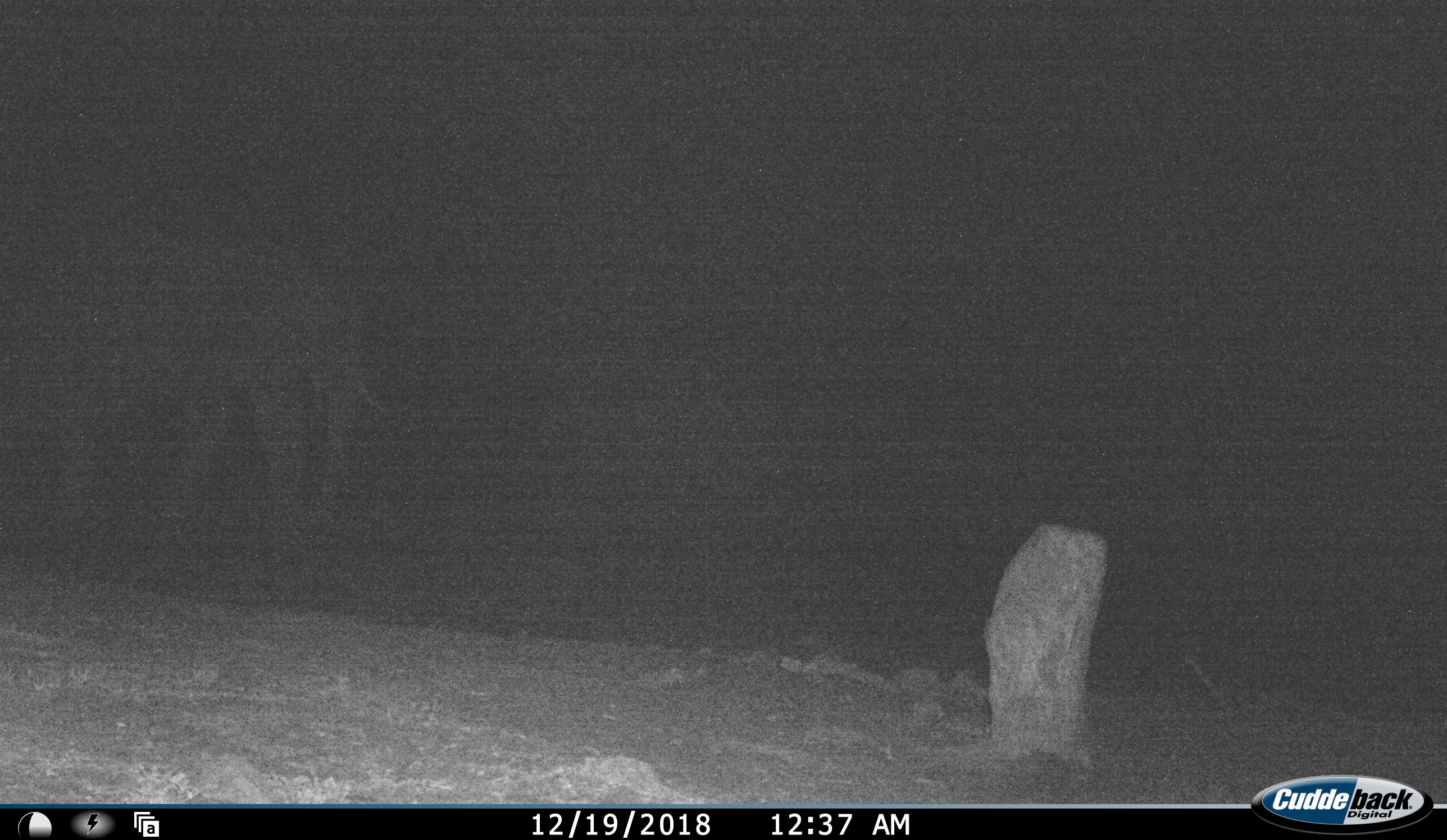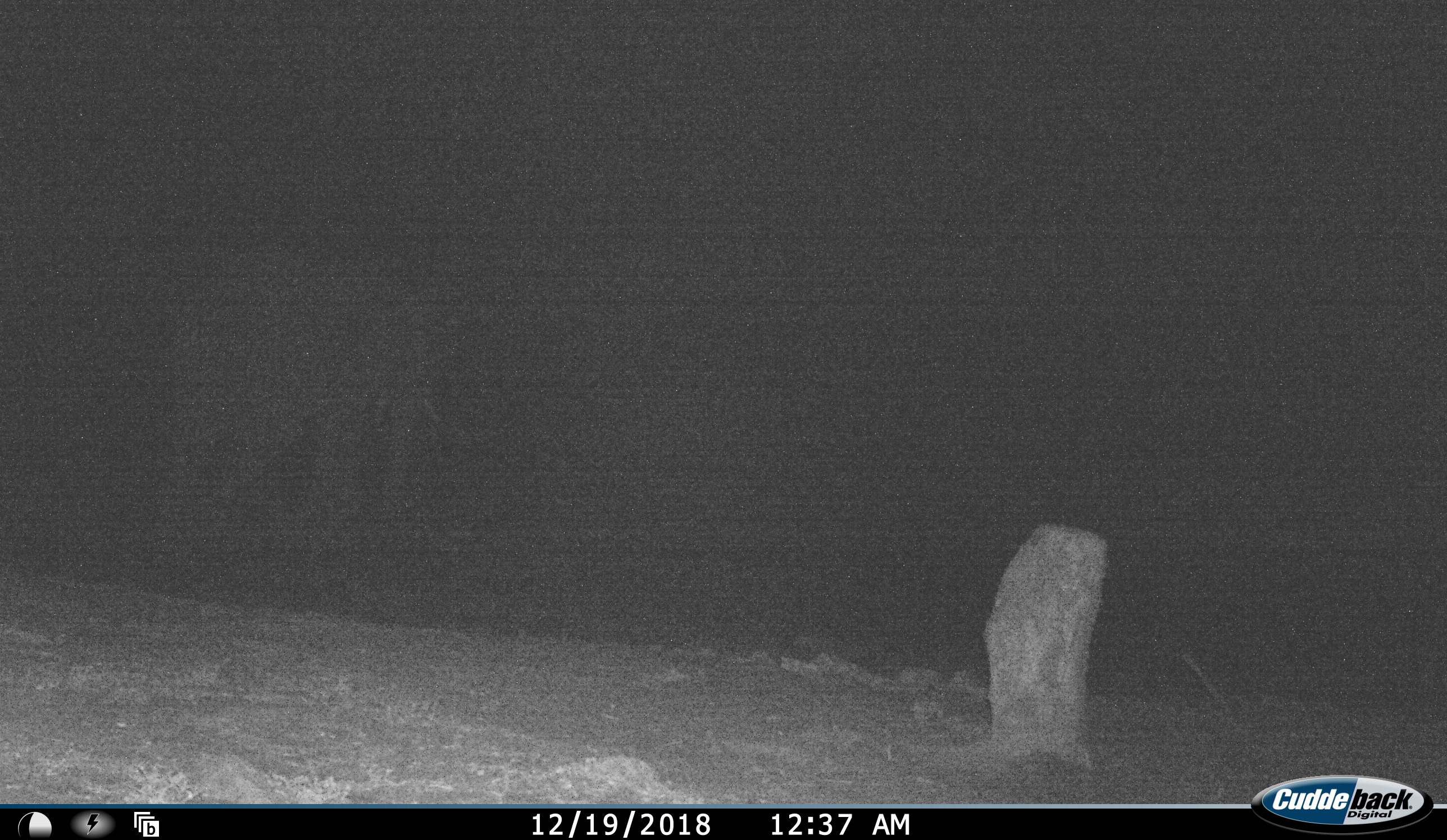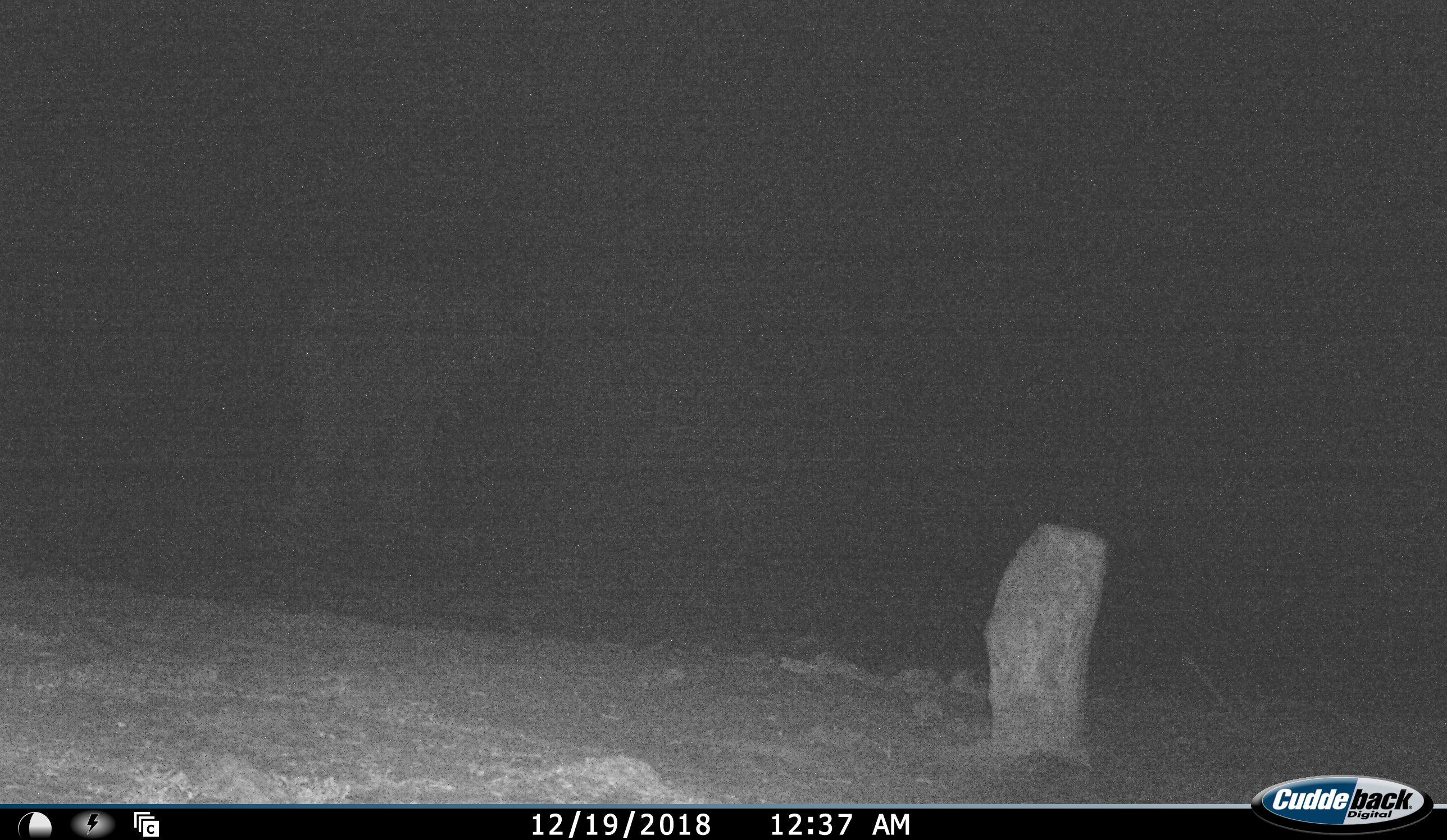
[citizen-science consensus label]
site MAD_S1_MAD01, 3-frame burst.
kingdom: Animalia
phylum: Chordata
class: Mammalia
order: Proboscidea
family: Elephantidae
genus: Loxodonta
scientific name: Loxodonta africana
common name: african bush elephant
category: elephant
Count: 1.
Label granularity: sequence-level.